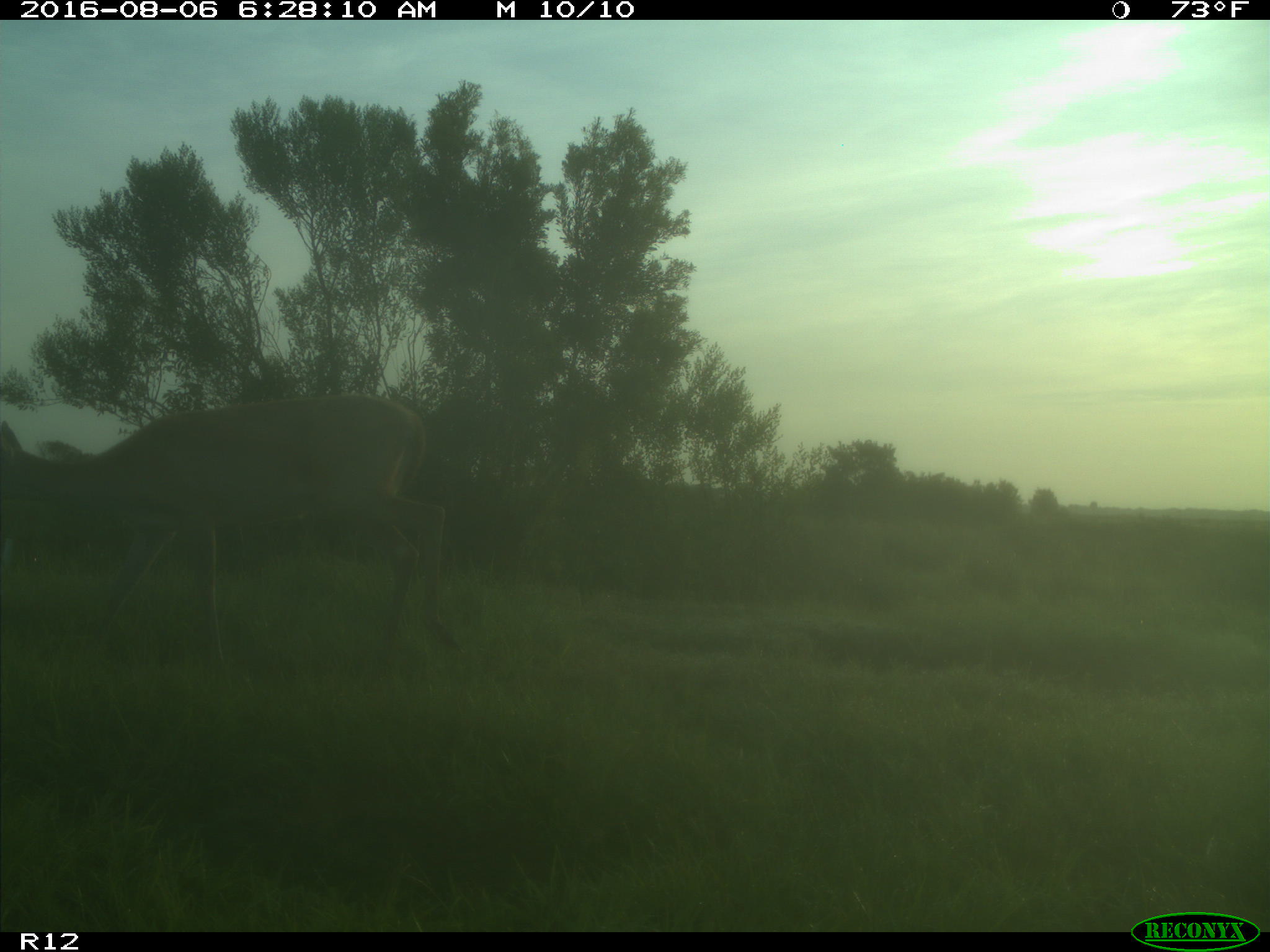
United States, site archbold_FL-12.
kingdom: Animalia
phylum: Chordata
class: Mammalia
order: Artiodactyla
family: Cervidae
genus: Odocoileus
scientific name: Odocoileus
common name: deer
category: unidentified deer